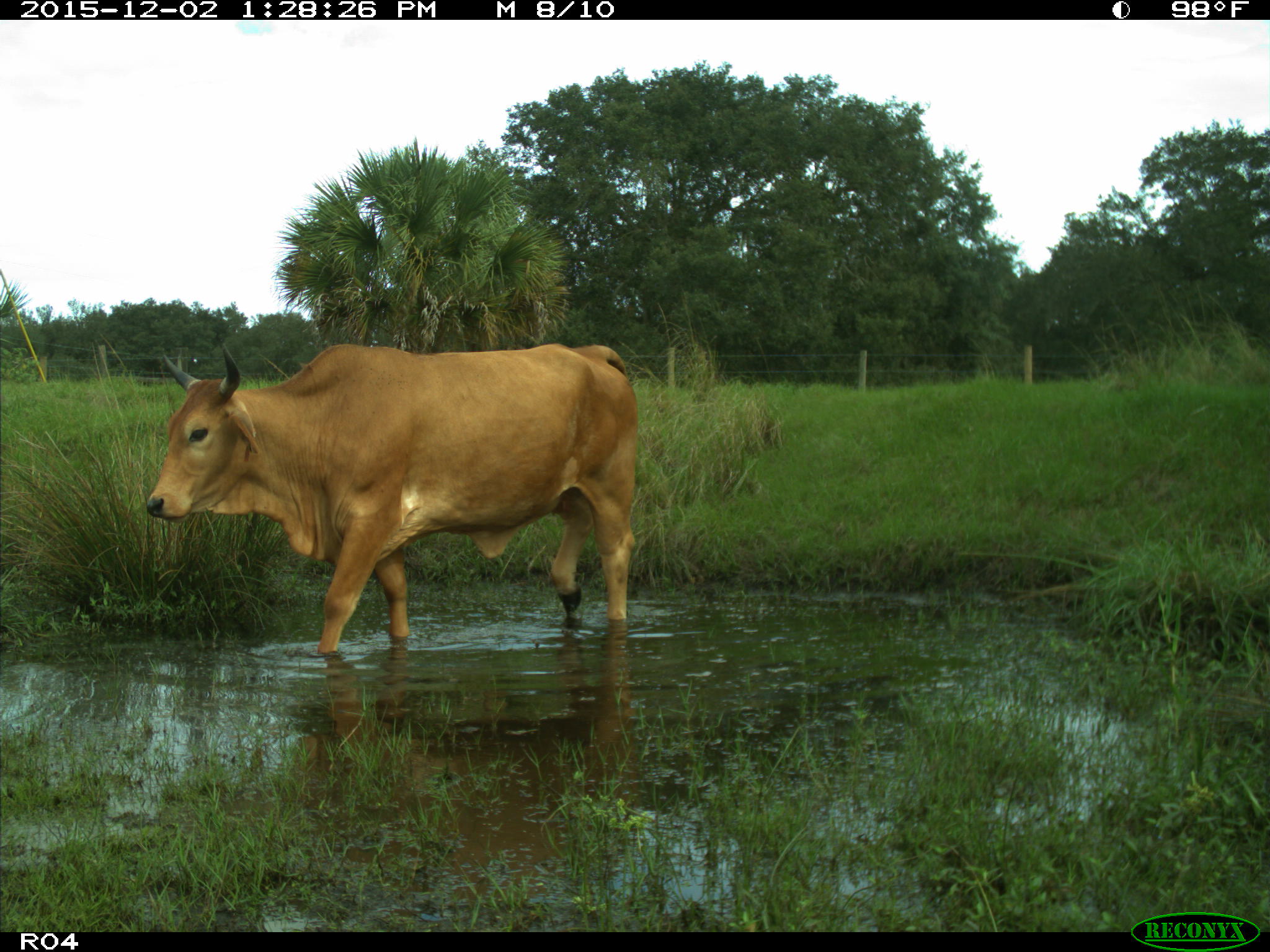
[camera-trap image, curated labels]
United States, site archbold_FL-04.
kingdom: Animalia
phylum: Chordata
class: Mammalia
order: Artiodactyla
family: Bovidae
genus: Bos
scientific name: Bos taurus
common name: domestic cow